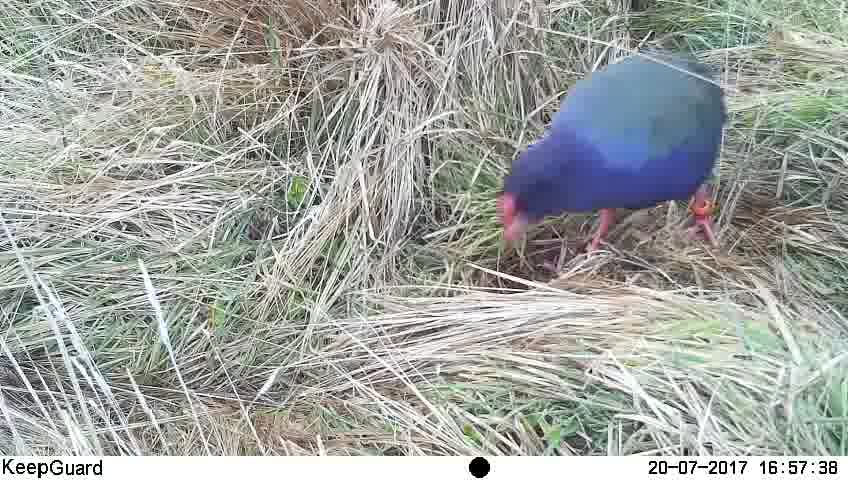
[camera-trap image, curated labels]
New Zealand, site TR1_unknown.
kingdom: Animalia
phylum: Chordata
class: Aves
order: Gruiformes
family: Rallidae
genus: Porphyrio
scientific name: Porphyrio mantelli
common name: takahe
Takahe (Porphyrio mantelli).